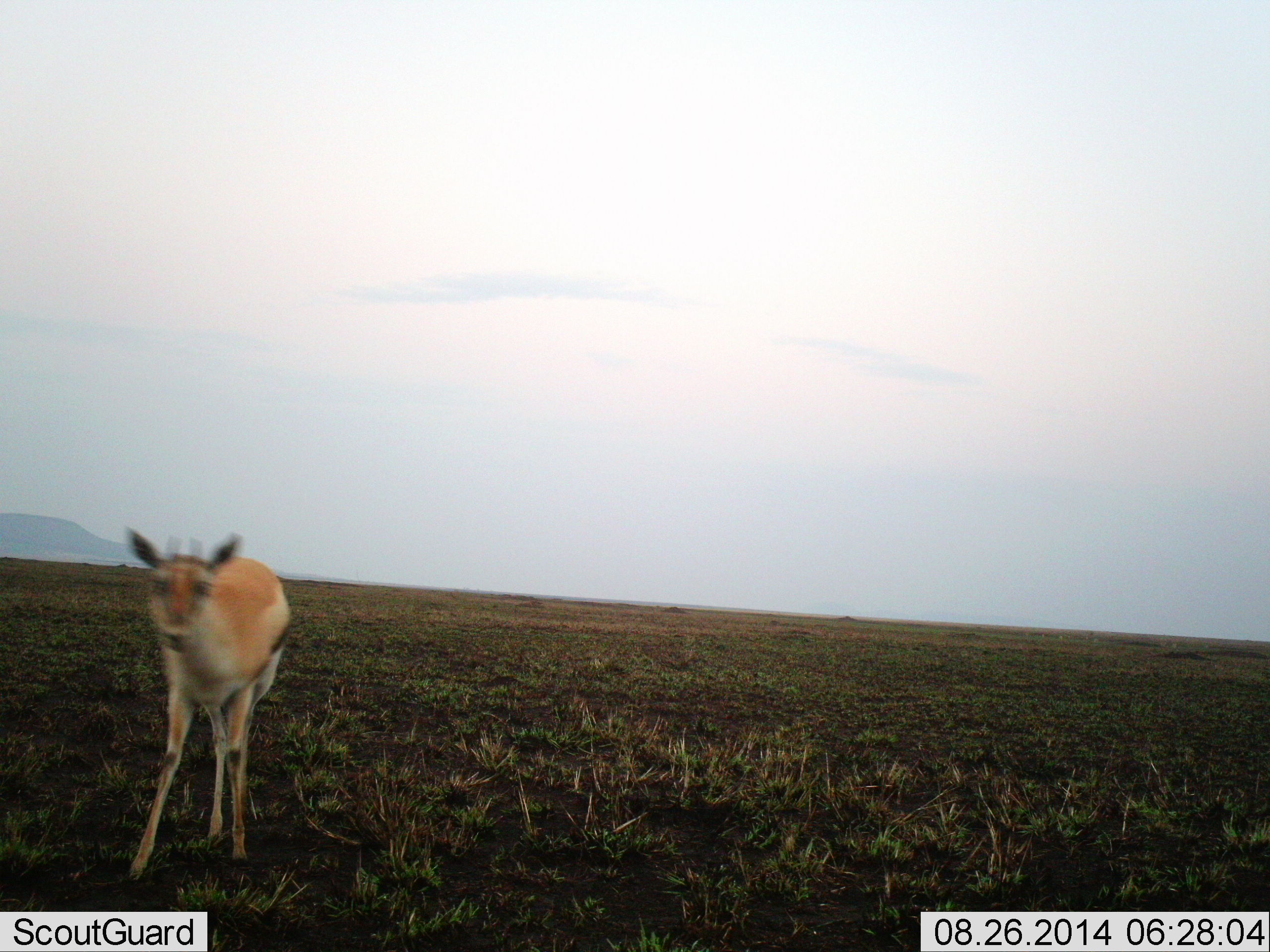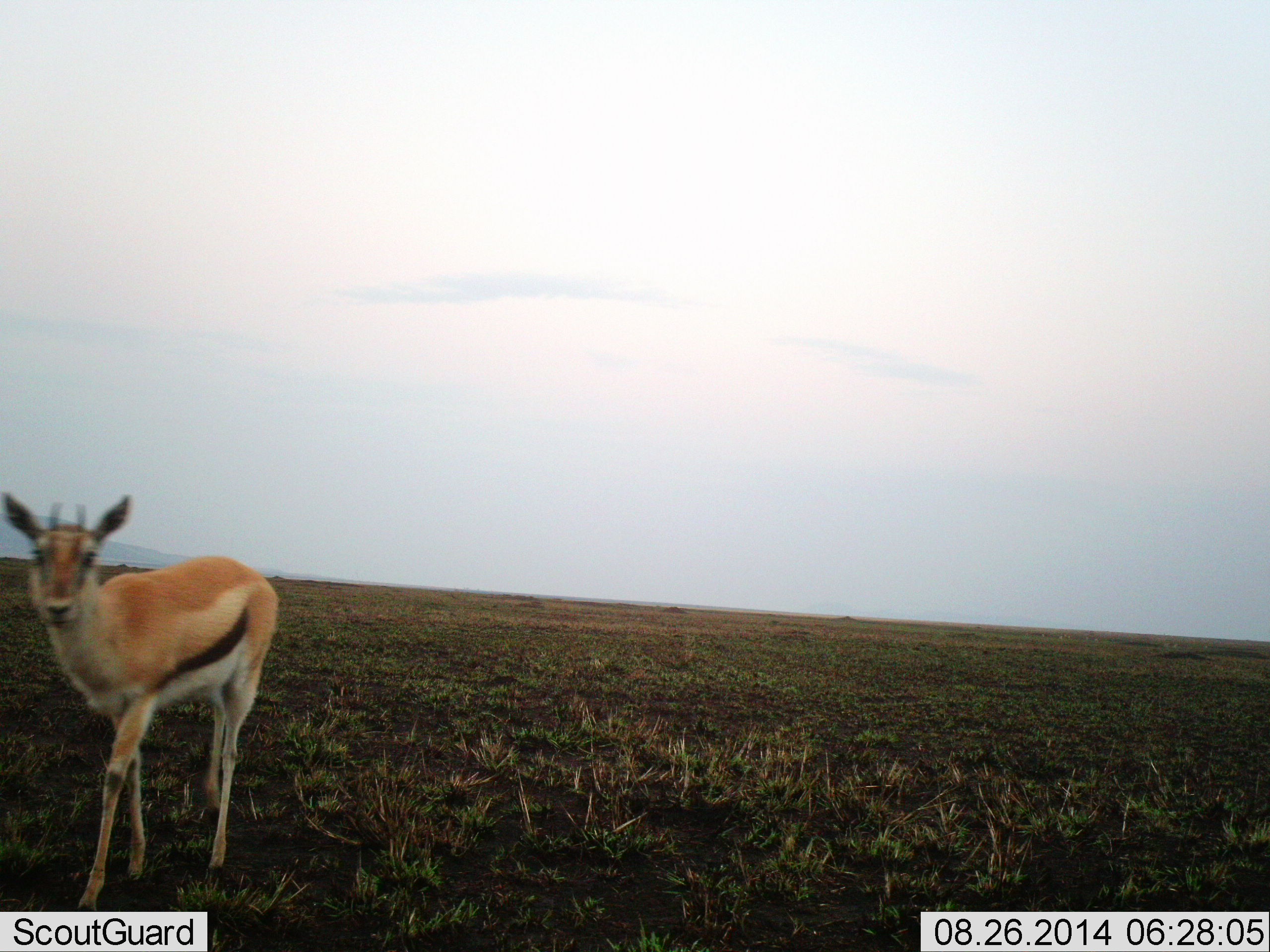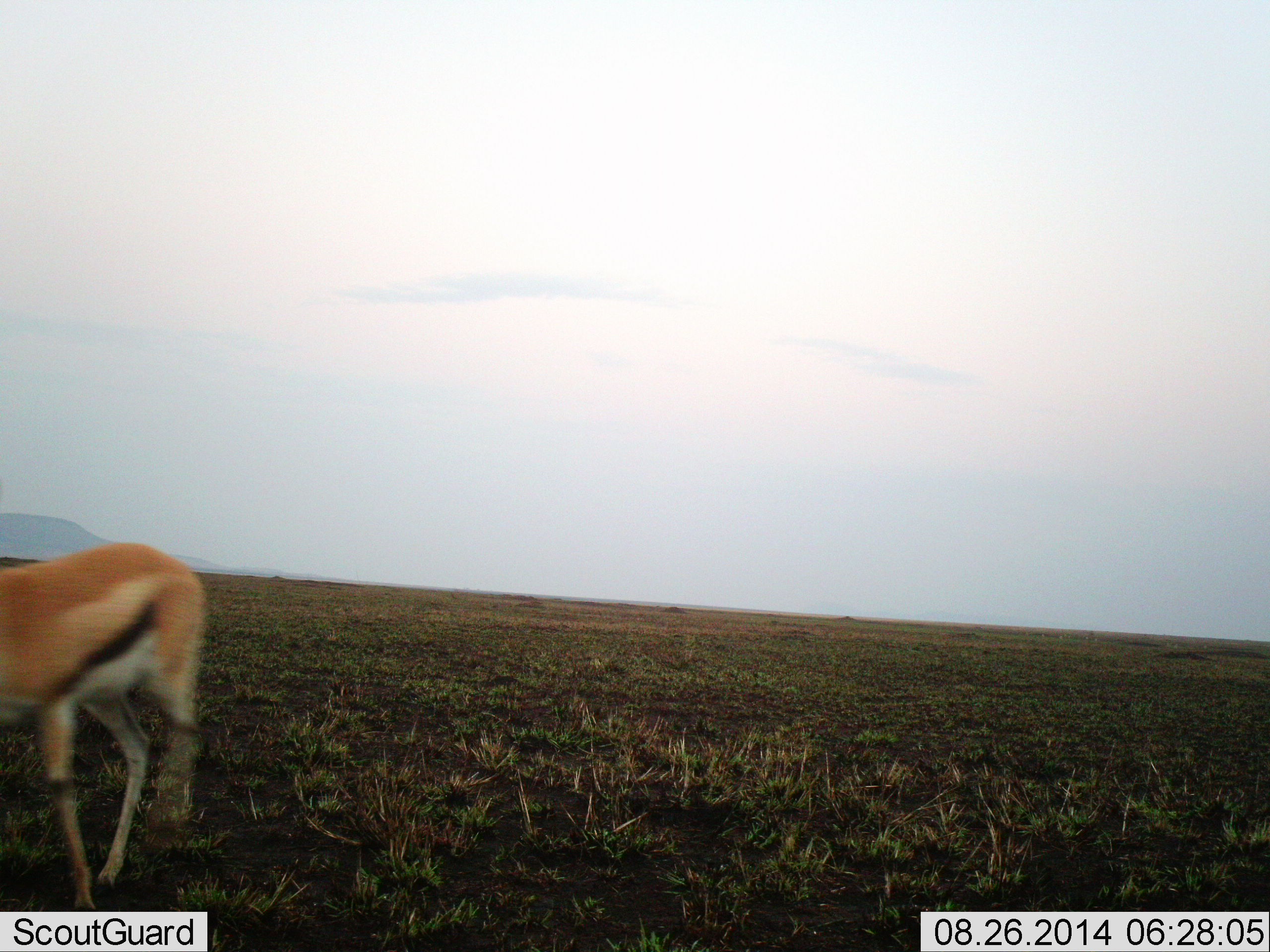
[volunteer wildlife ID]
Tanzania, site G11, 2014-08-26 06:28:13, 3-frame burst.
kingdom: Animalia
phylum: Chordata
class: Mammalia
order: Artiodactyla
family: Bovidae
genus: Eudorcas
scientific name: Eudorcas thomsonii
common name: thomson's gazelle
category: gazellethomsons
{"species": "gazellethomsons (thomson's gazelle) (Eudorcas thomsonii)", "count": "1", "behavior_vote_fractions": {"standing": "0%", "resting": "0%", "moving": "100%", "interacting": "0%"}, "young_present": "0%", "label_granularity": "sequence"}